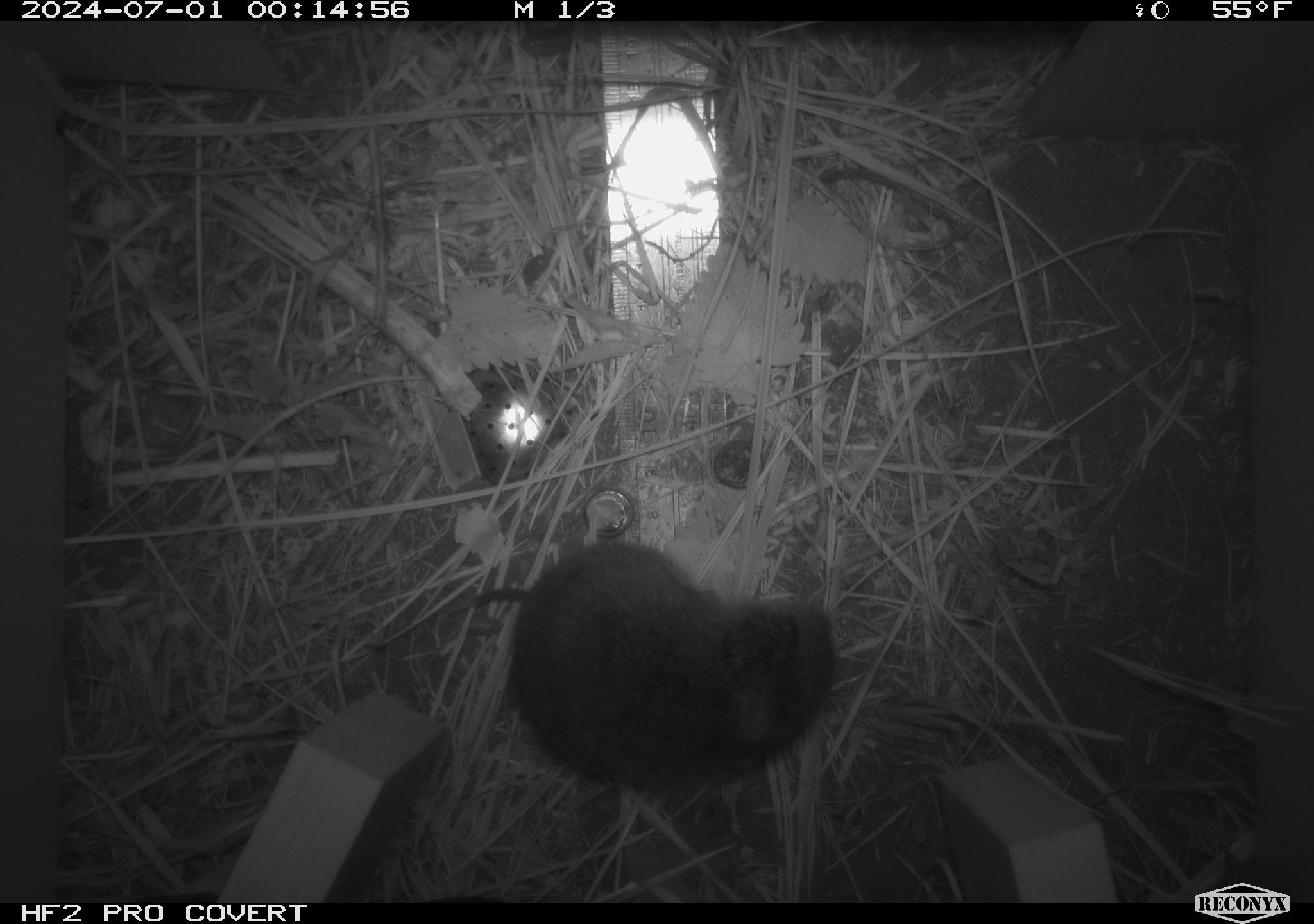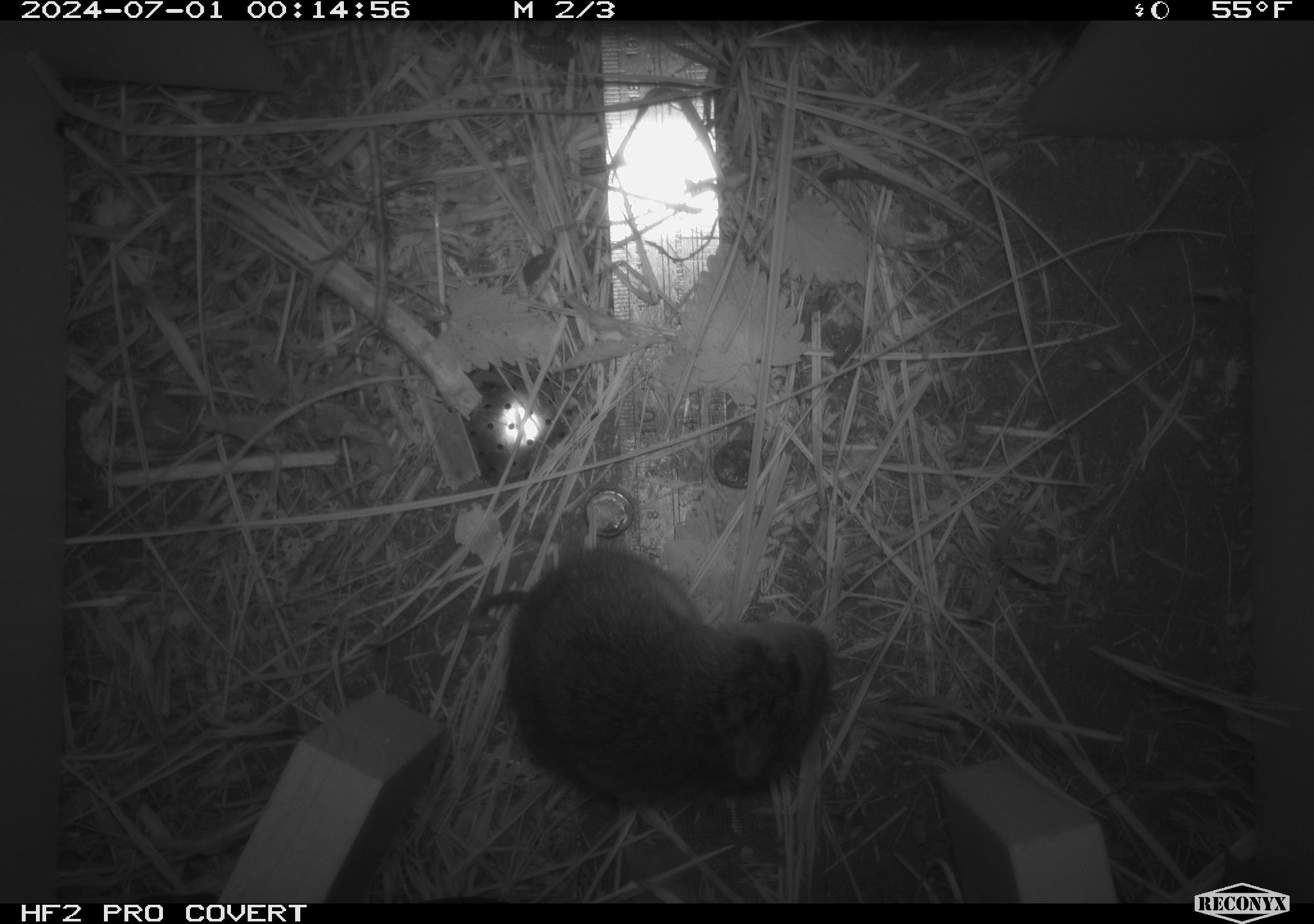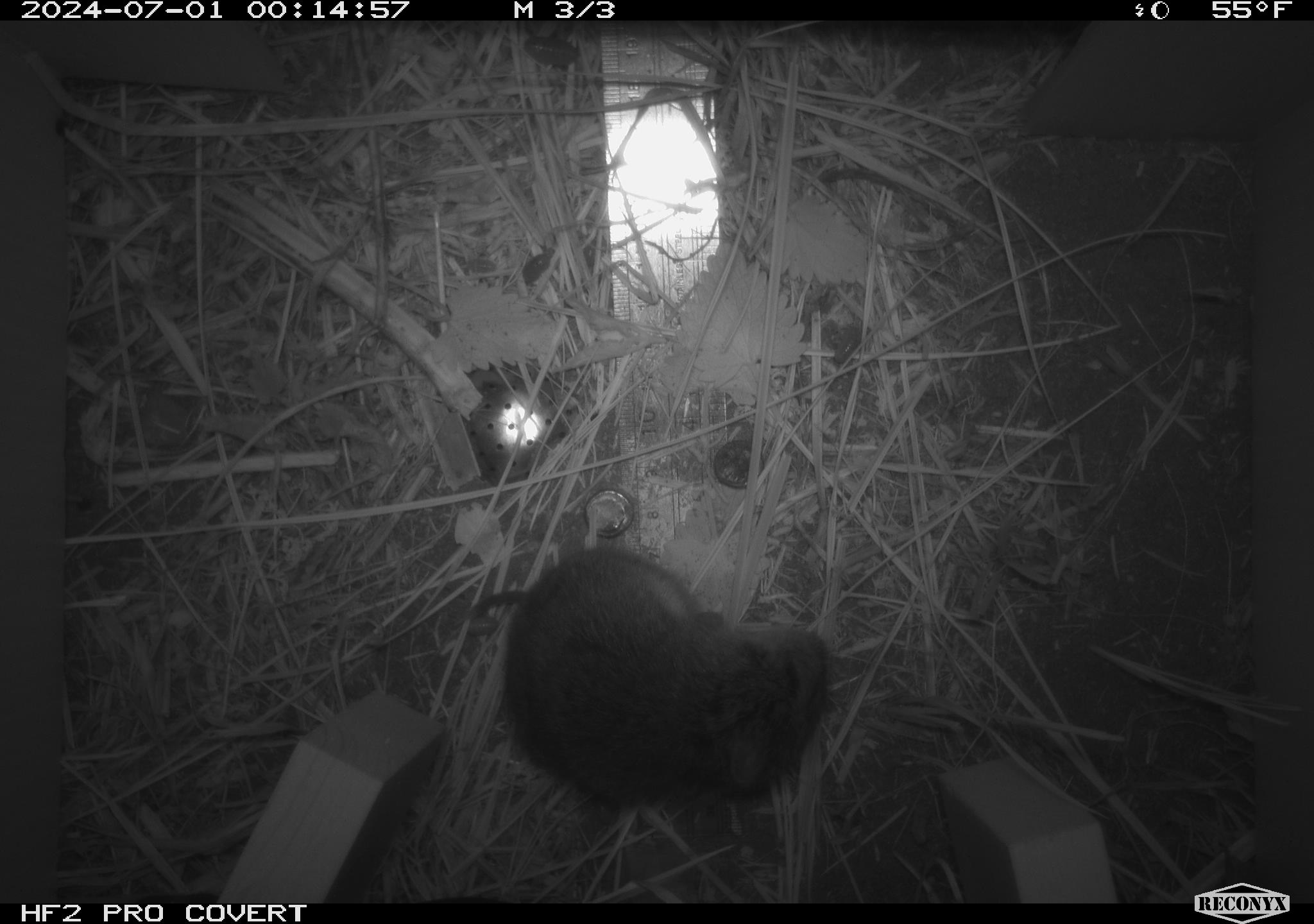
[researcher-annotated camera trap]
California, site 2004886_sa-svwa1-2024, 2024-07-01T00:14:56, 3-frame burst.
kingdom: Animalia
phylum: Chordata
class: Mammalia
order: Rodentia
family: Cricetidae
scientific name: Arvicolinae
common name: voles, lemmings, and muskrats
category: arvicolinae subfamily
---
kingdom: Animalia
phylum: Arthropoda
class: Malacostraca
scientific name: Malacostraca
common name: amphipods, crabs, isopods, krill, lobsters and shrimps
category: malacostracan